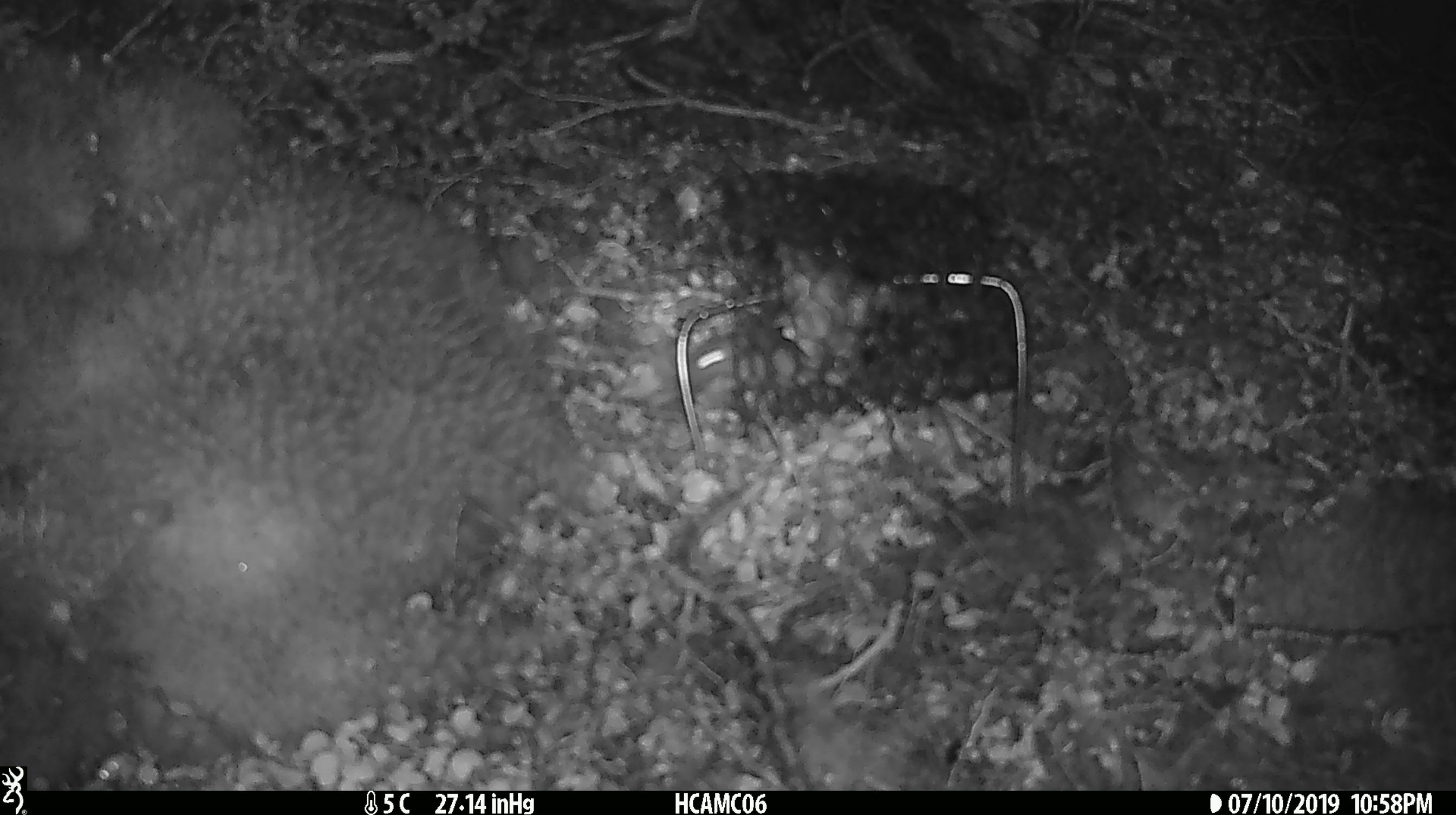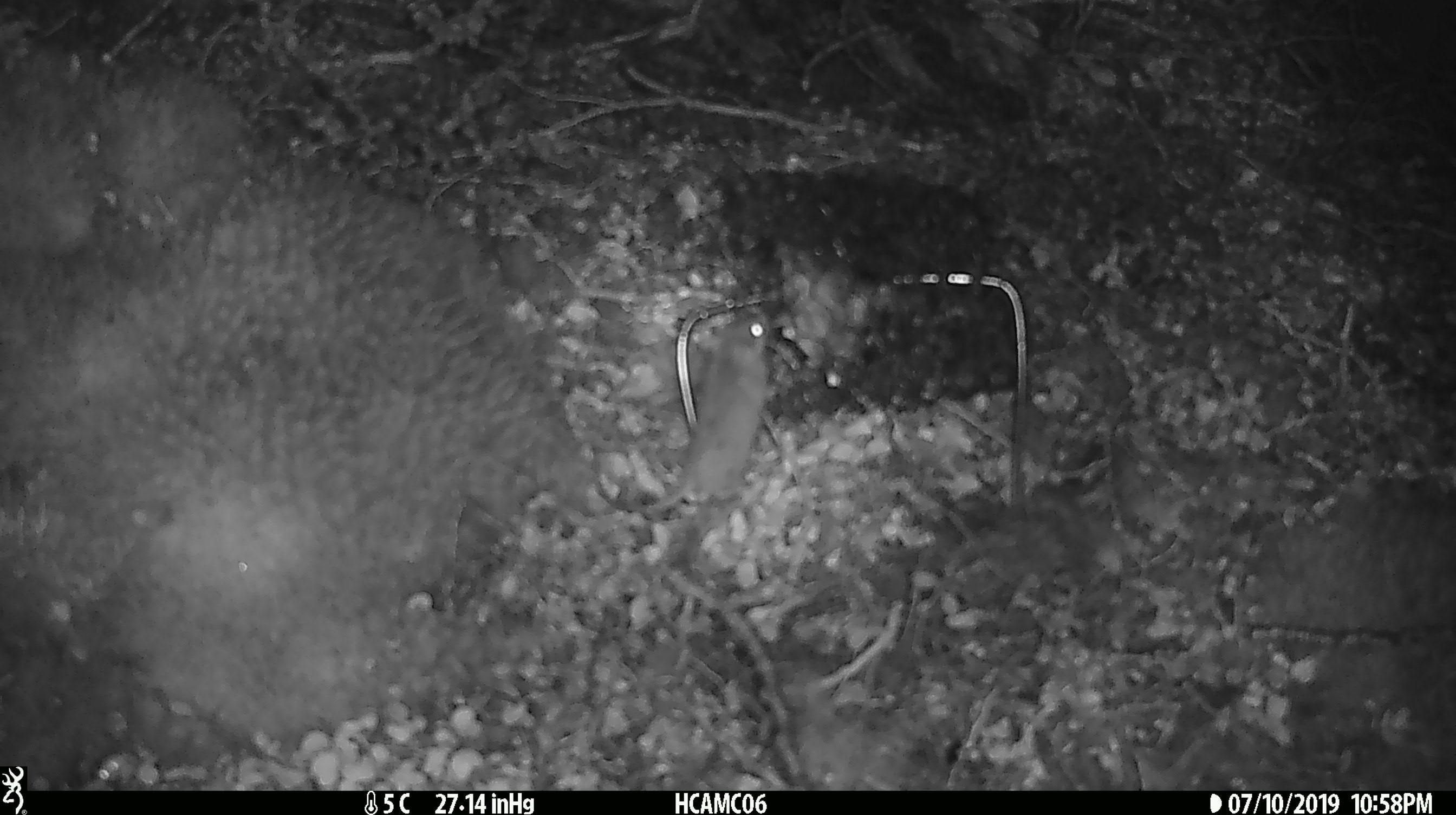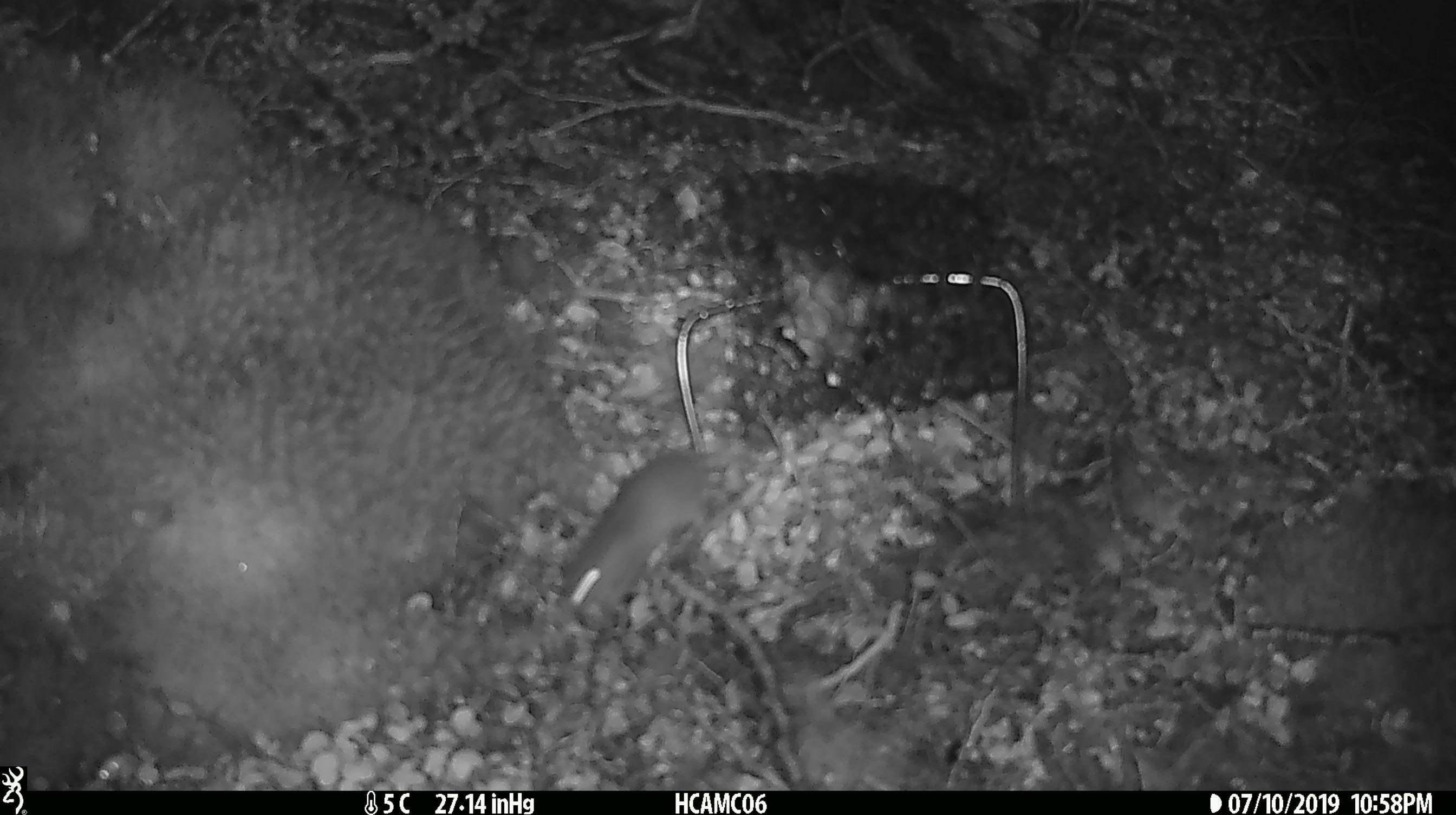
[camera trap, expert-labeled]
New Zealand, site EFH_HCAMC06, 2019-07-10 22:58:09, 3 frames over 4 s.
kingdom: Animalia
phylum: Chordata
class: Mammalia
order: Rodentia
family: Muridae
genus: Mus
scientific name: Mus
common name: mouse